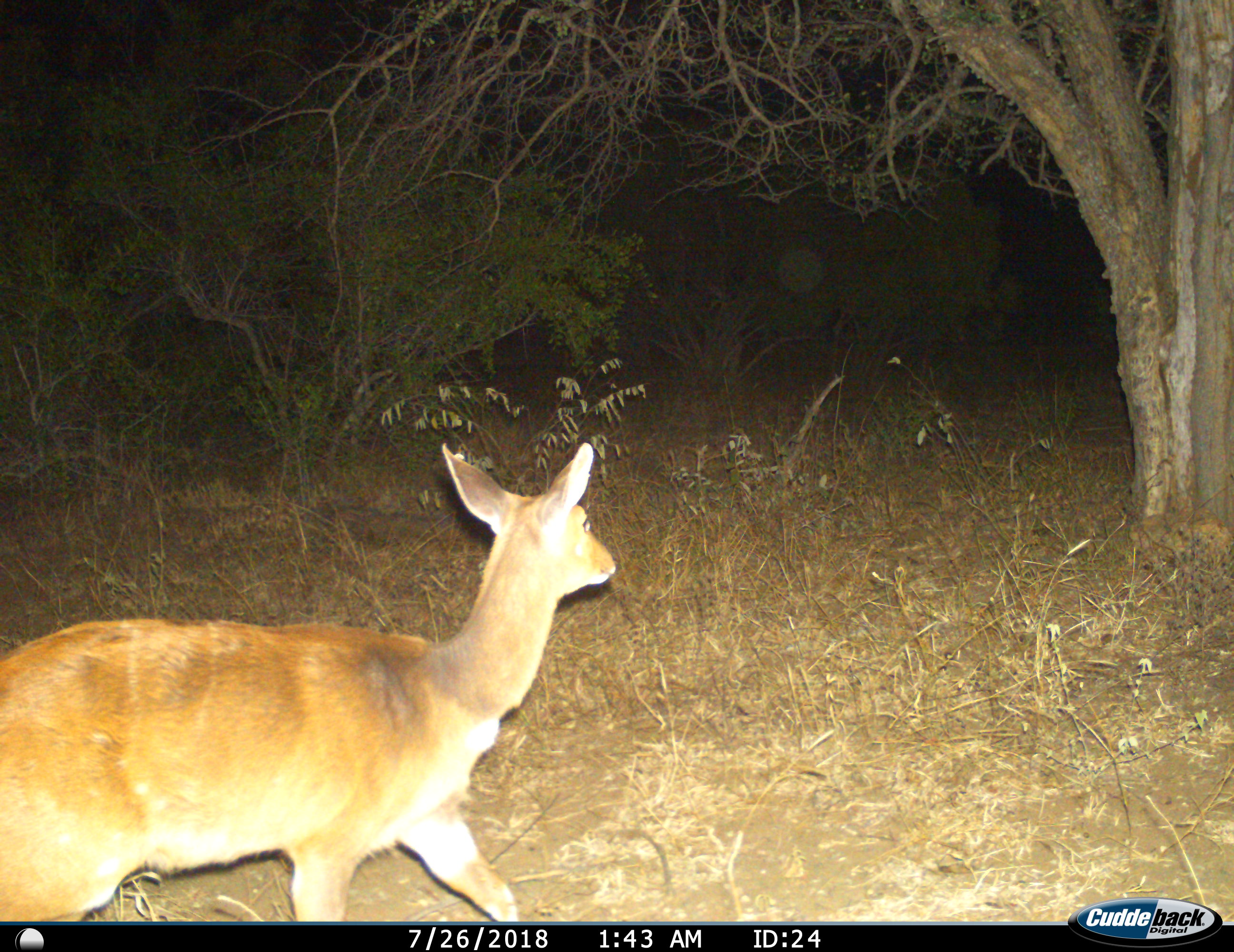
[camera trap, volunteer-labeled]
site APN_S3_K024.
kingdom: Animalia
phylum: Chordata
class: Mammalia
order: Artiodactyla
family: Bovidae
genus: Tragelaphus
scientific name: Tragelaphus angasii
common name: nyala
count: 1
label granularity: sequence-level